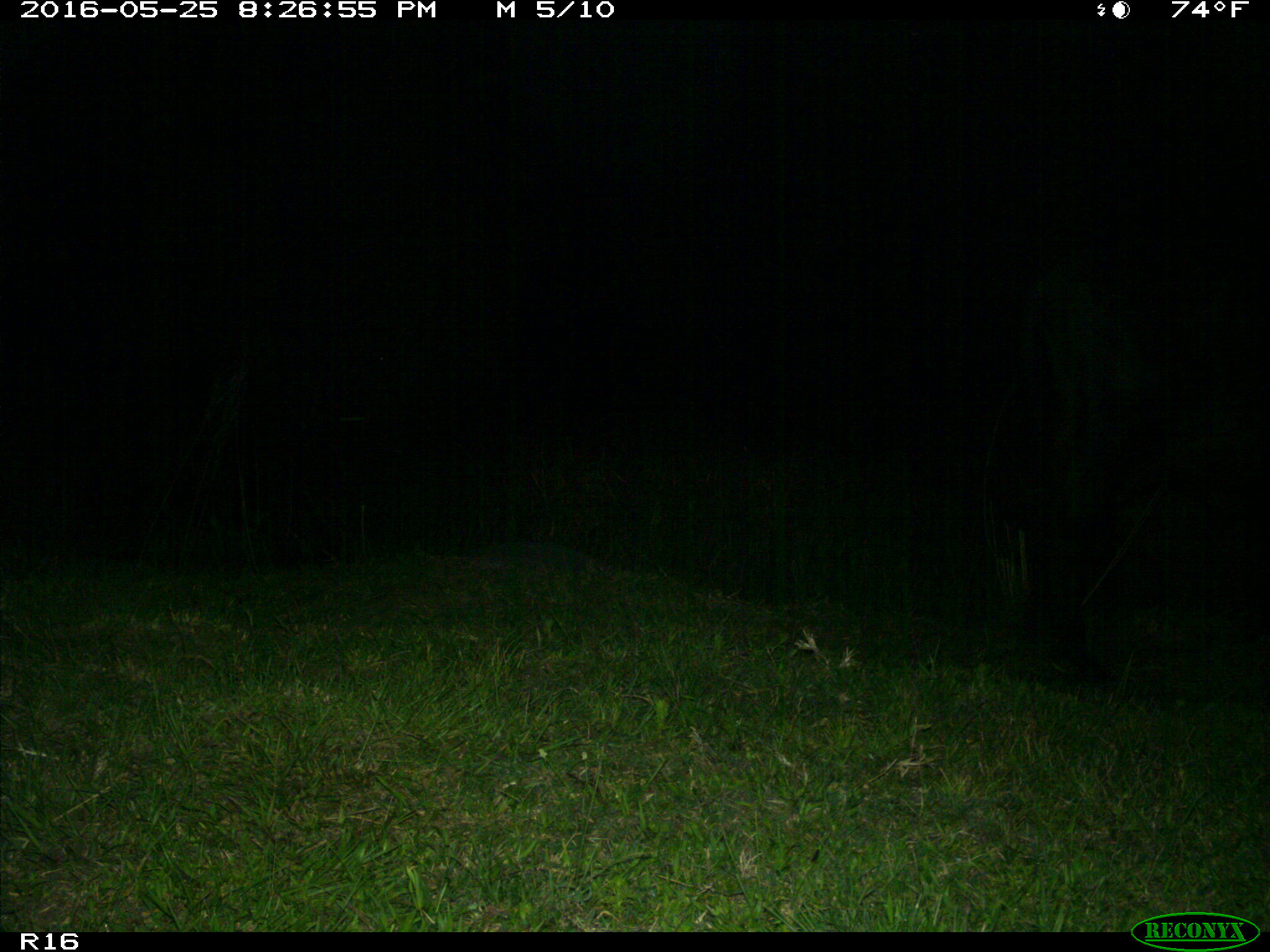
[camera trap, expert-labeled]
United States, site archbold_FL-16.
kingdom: Animalia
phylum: Chordata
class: Mammalia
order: Artiodactyla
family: Bovidae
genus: Bos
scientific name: Bos taurus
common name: domestic cow